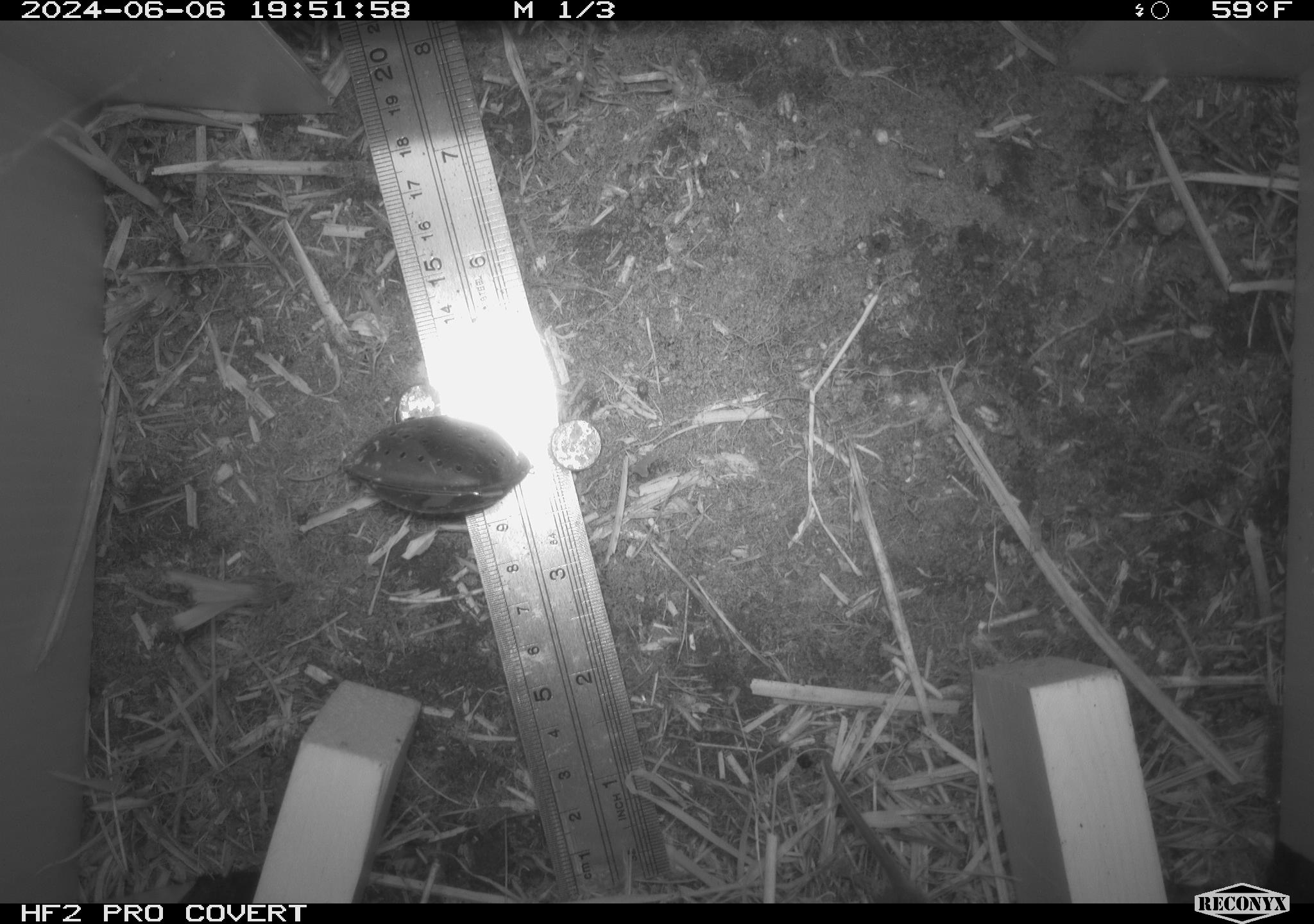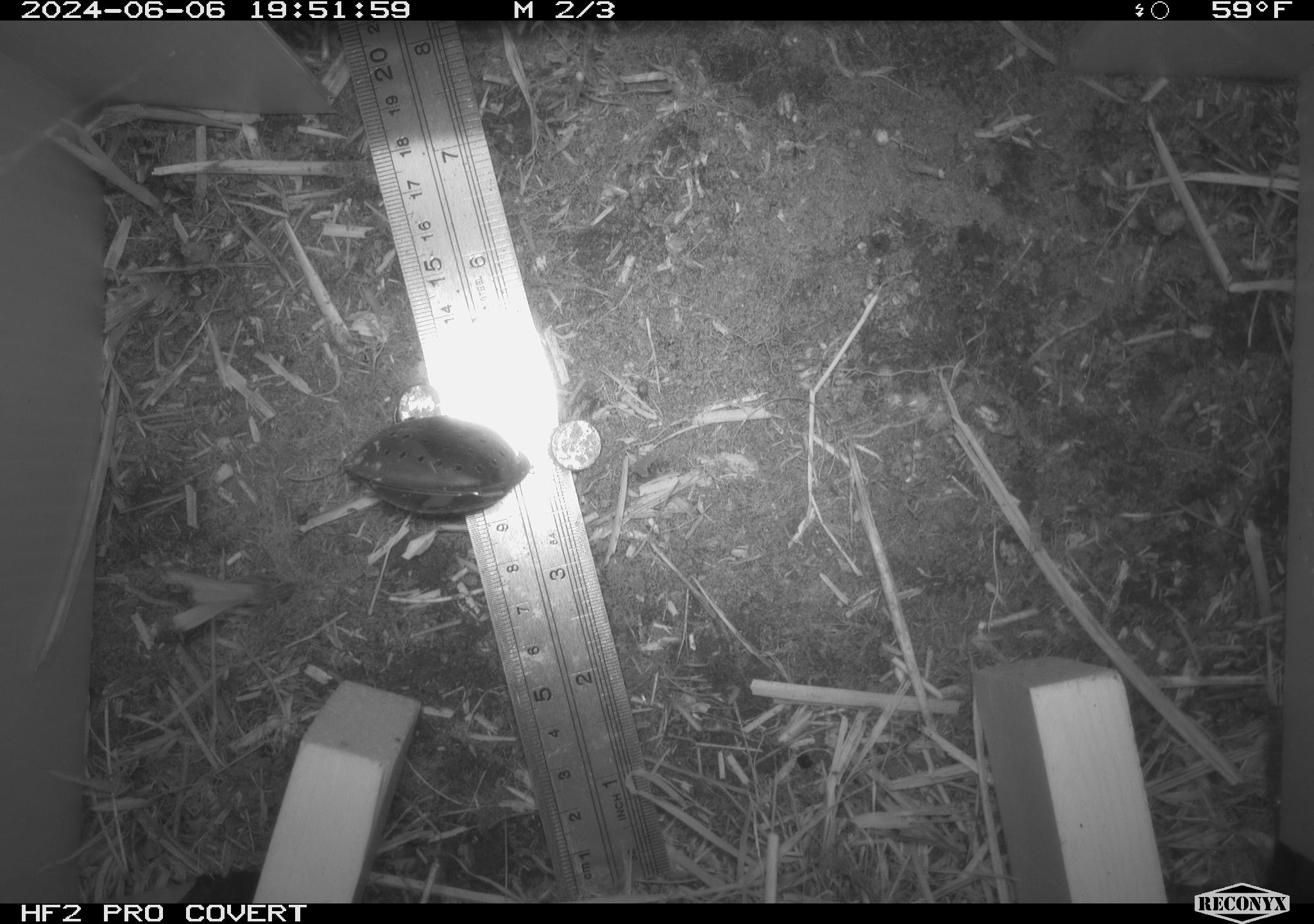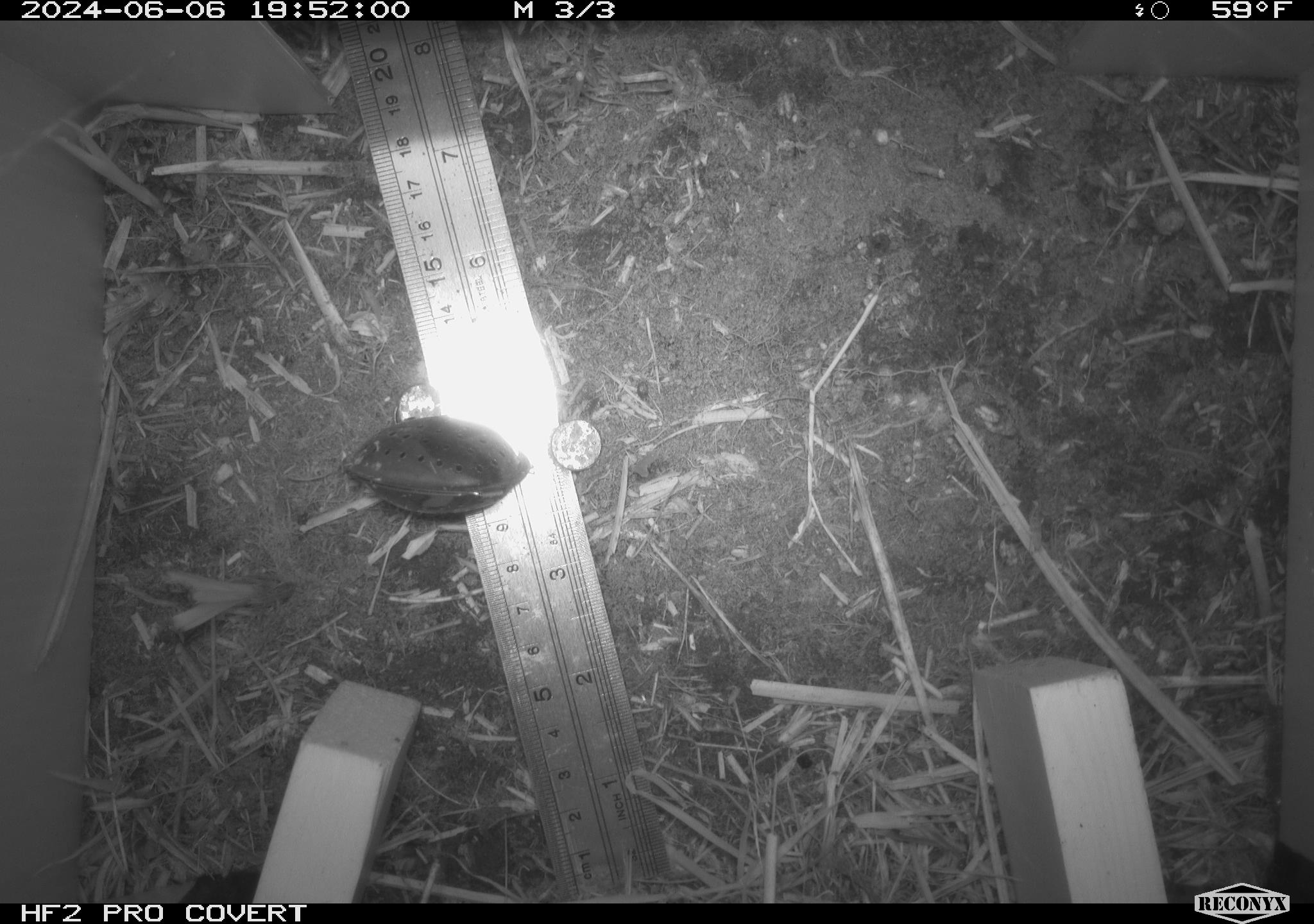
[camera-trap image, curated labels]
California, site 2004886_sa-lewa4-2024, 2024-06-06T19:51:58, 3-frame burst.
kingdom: Animalia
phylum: Chordata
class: Mammalia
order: Rodentia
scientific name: Rodentia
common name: rodent